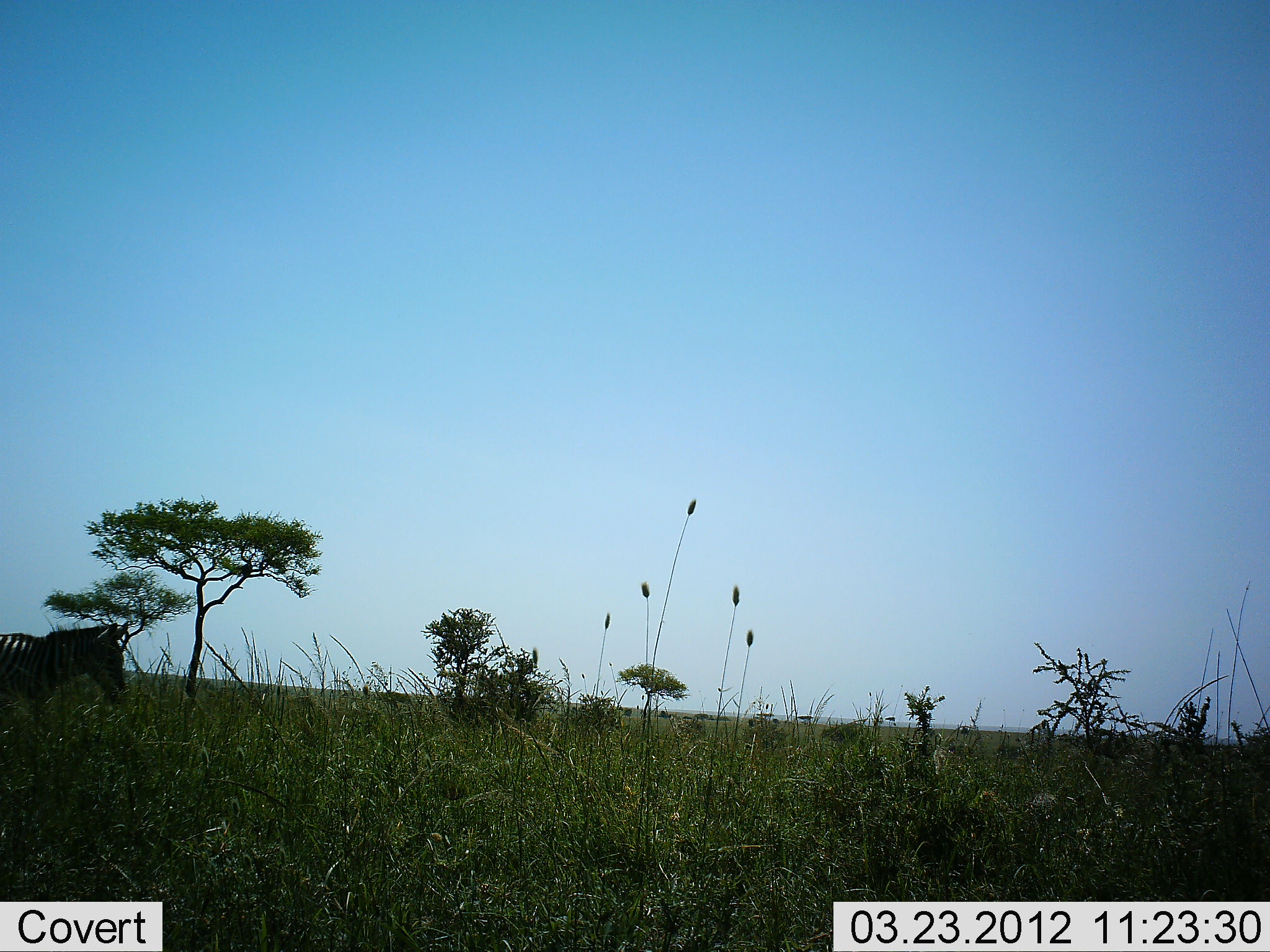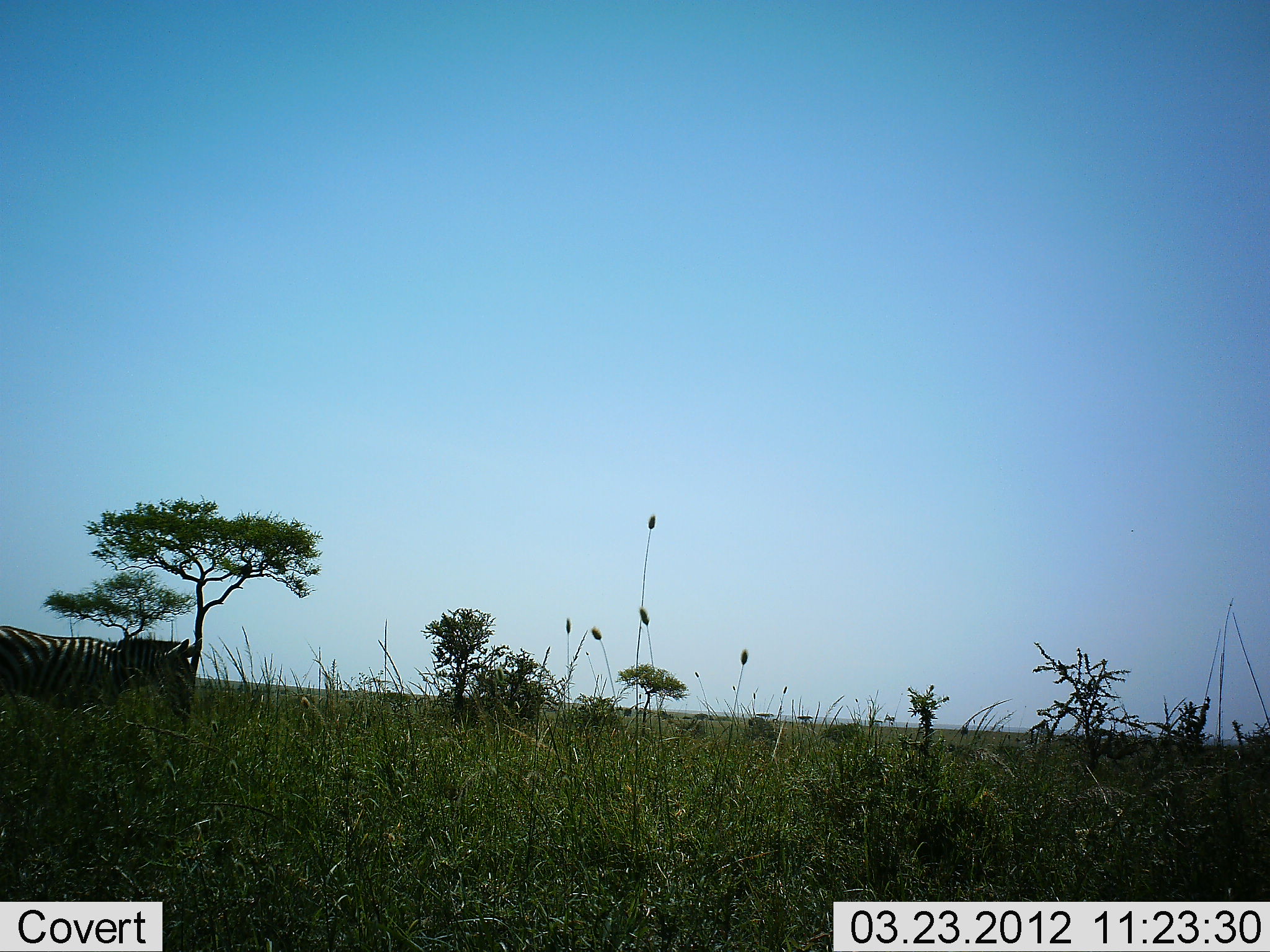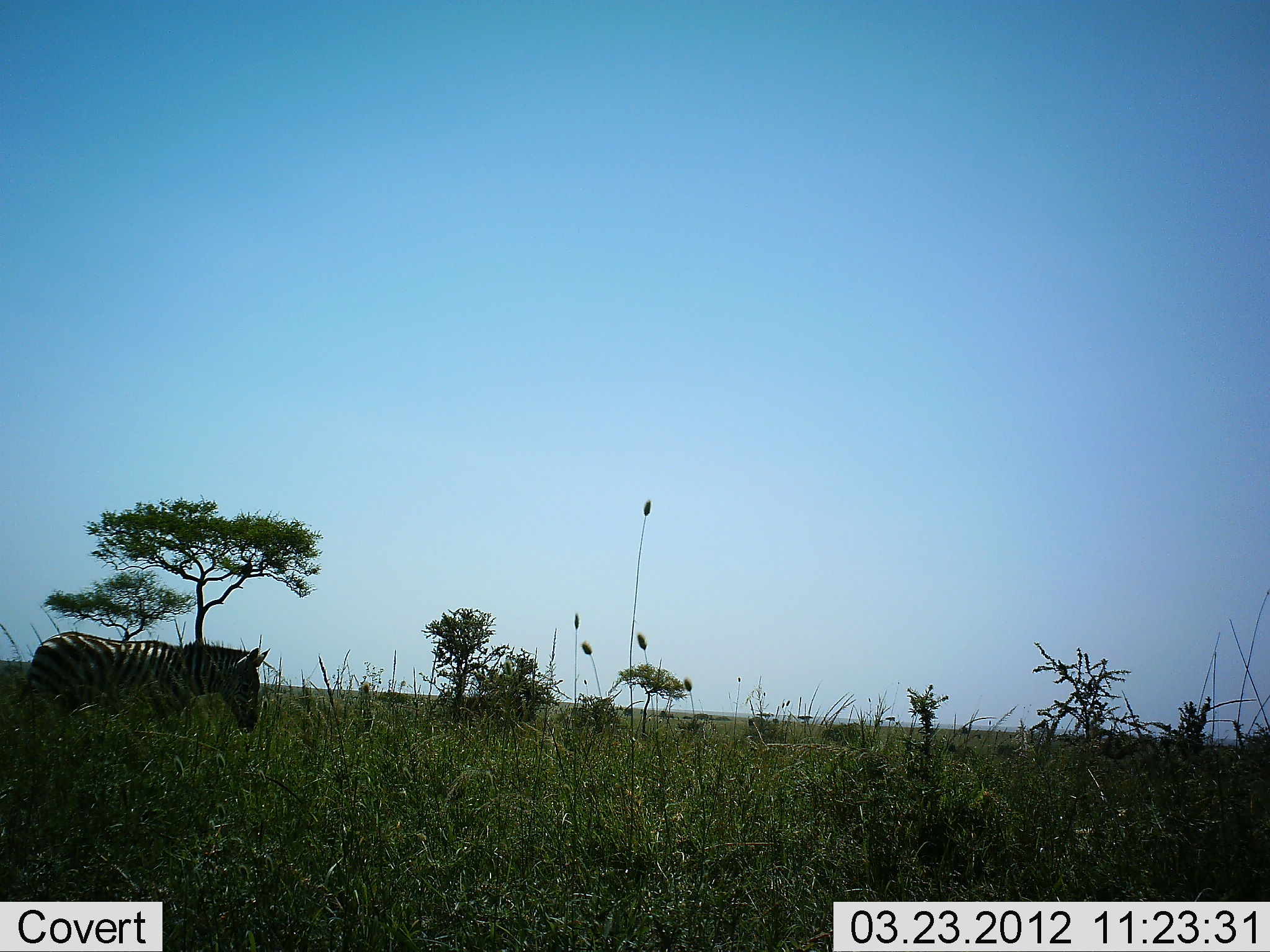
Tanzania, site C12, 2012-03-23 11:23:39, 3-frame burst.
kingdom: Animalia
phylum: Chordata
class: Mammalia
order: Perissodactyla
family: Equidae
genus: Equus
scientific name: Equus quagga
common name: plains zebra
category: zebra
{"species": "zebra (plains zebra) (Equus quagga)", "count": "1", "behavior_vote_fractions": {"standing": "12%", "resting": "0%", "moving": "88%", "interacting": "0%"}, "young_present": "0%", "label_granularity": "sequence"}